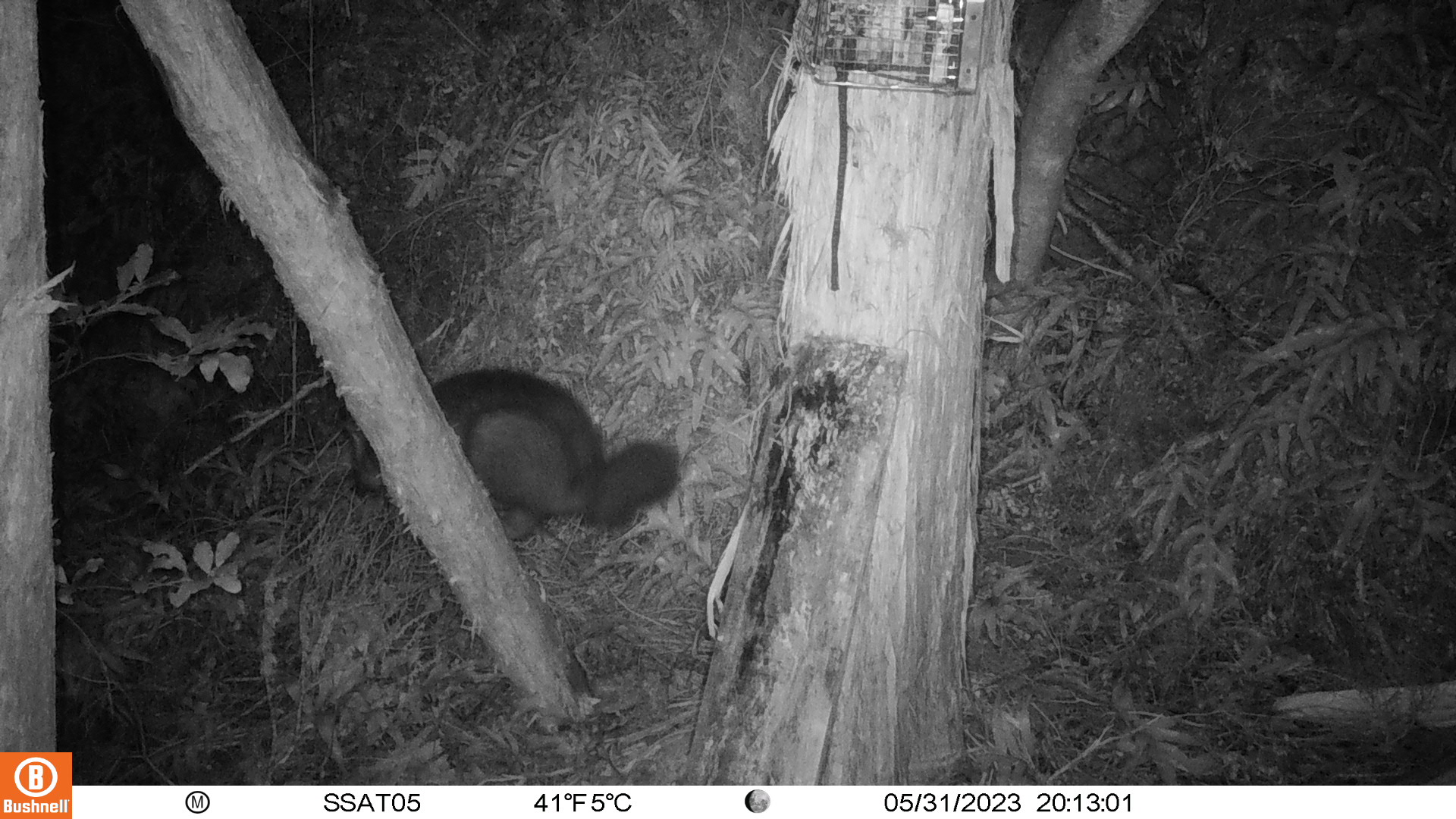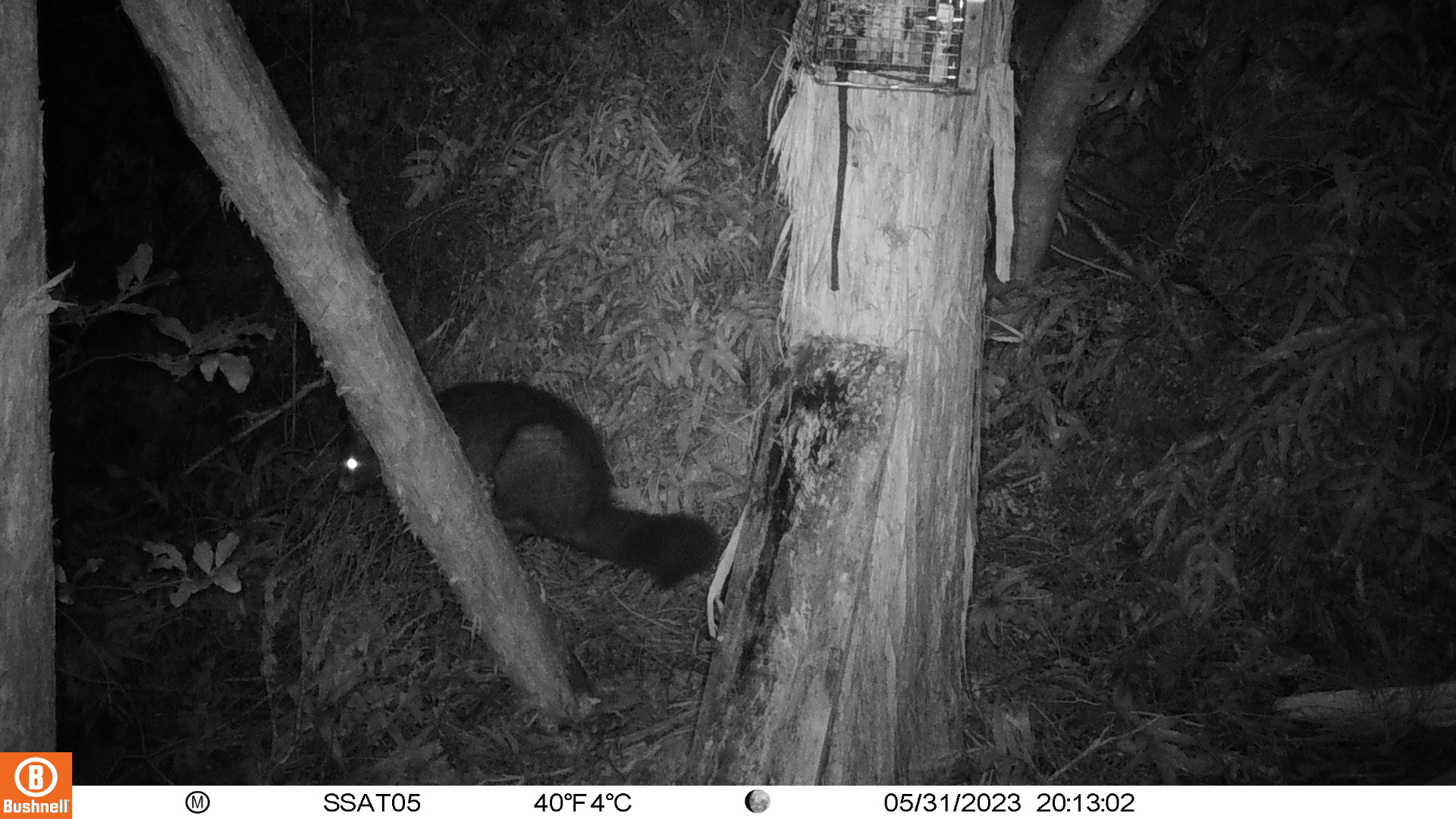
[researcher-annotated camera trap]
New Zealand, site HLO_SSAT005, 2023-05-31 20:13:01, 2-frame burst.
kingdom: Animalia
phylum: Chordata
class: Mammalia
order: Diprotodontia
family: Phalangeridae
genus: Trichosurus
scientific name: Trichosurus vulpecula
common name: common brushtail possum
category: possum